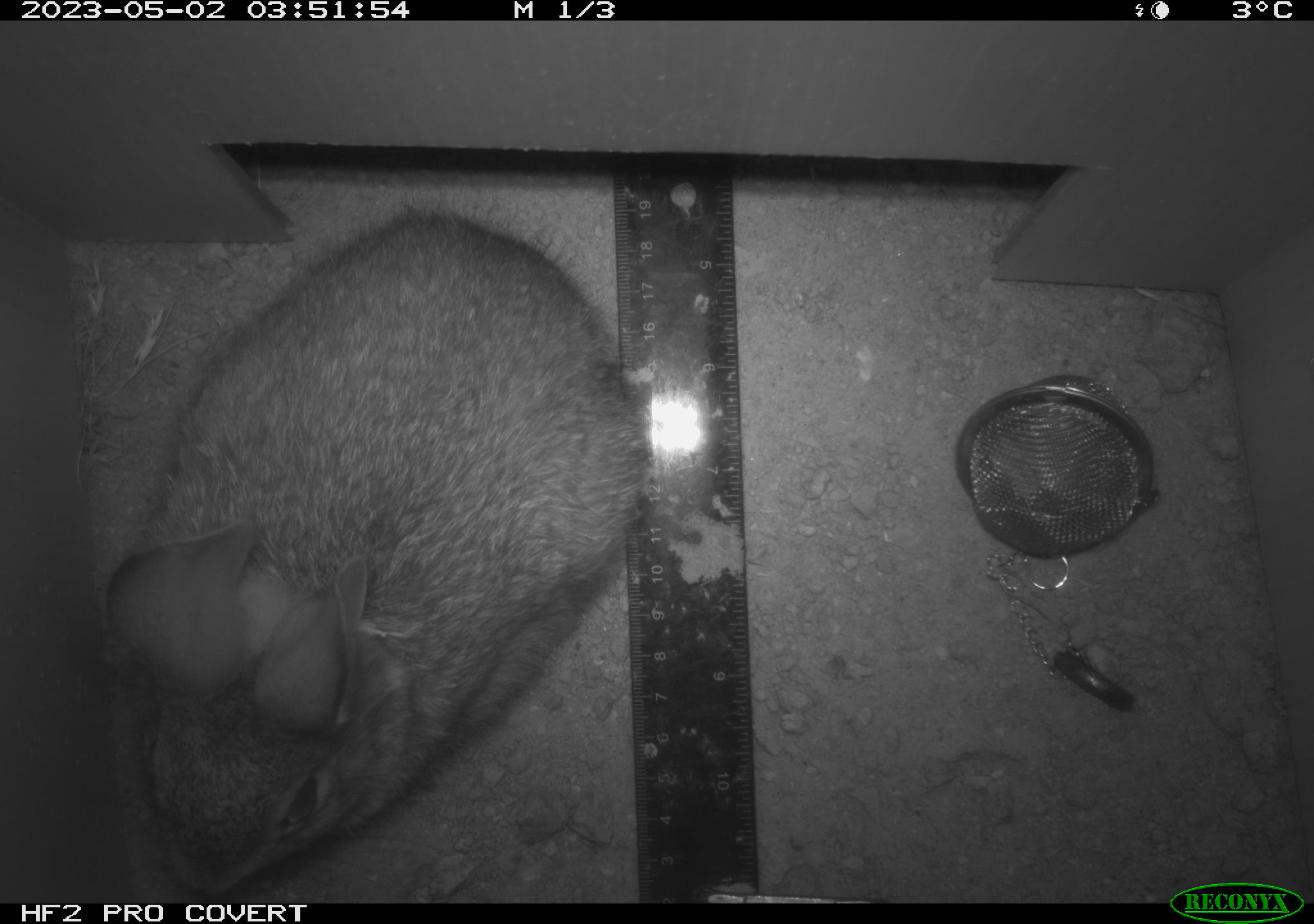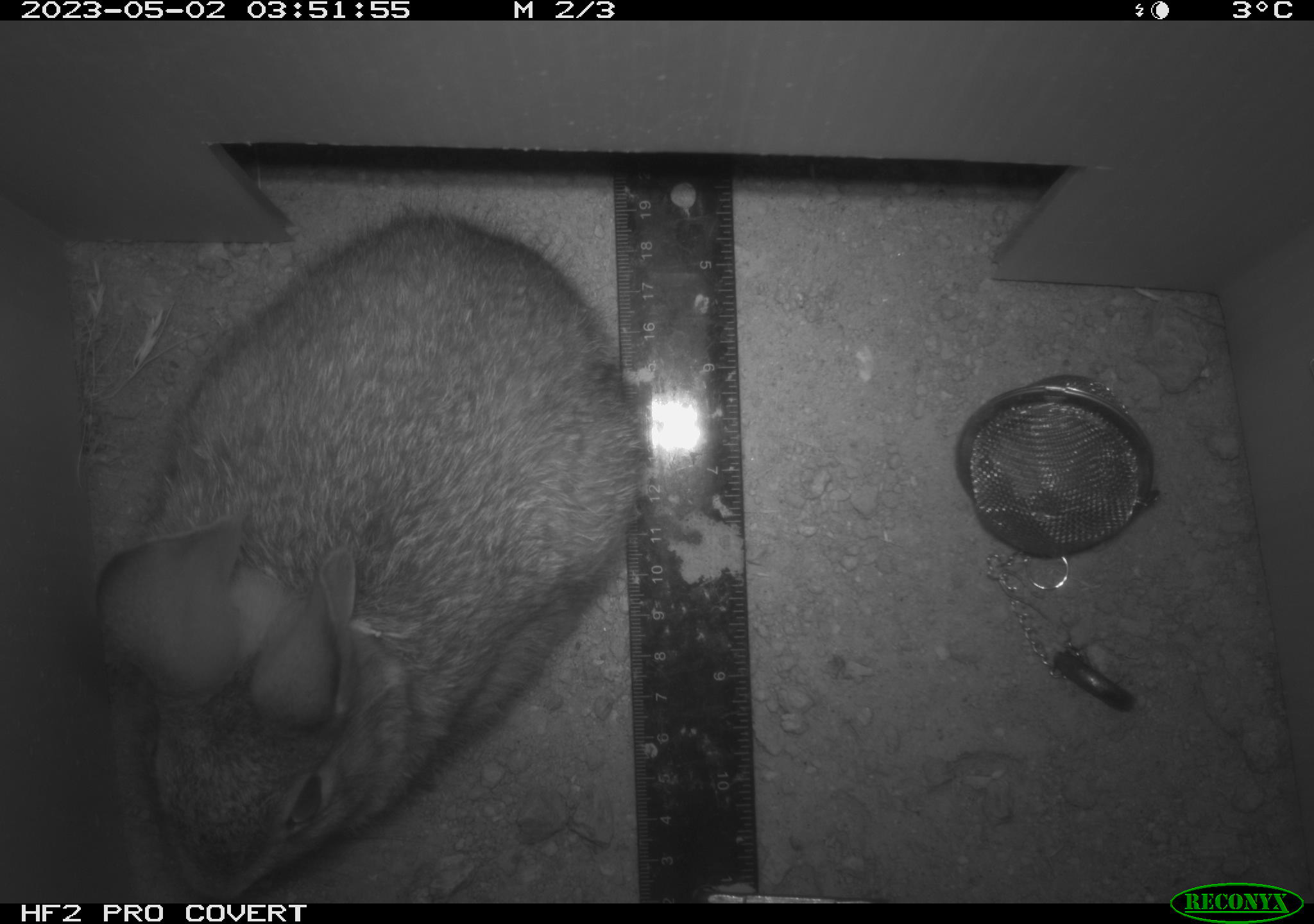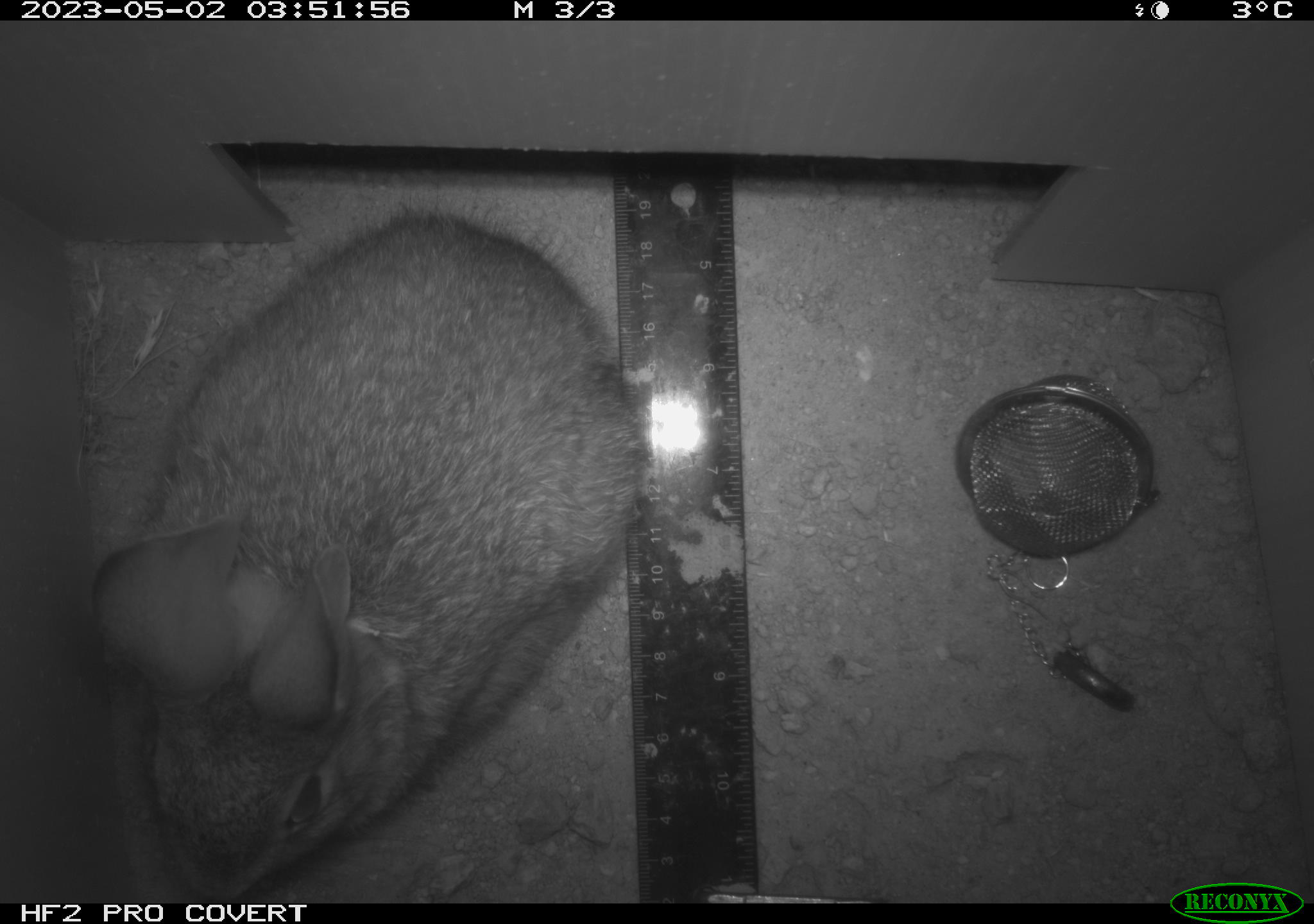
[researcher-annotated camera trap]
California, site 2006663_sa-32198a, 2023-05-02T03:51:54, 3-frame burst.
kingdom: Animalia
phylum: Chordata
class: Mammalia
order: Lagomorpha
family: Leporidae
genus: Sylvilagus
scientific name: Sylvilagus audubonii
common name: desert cottontail